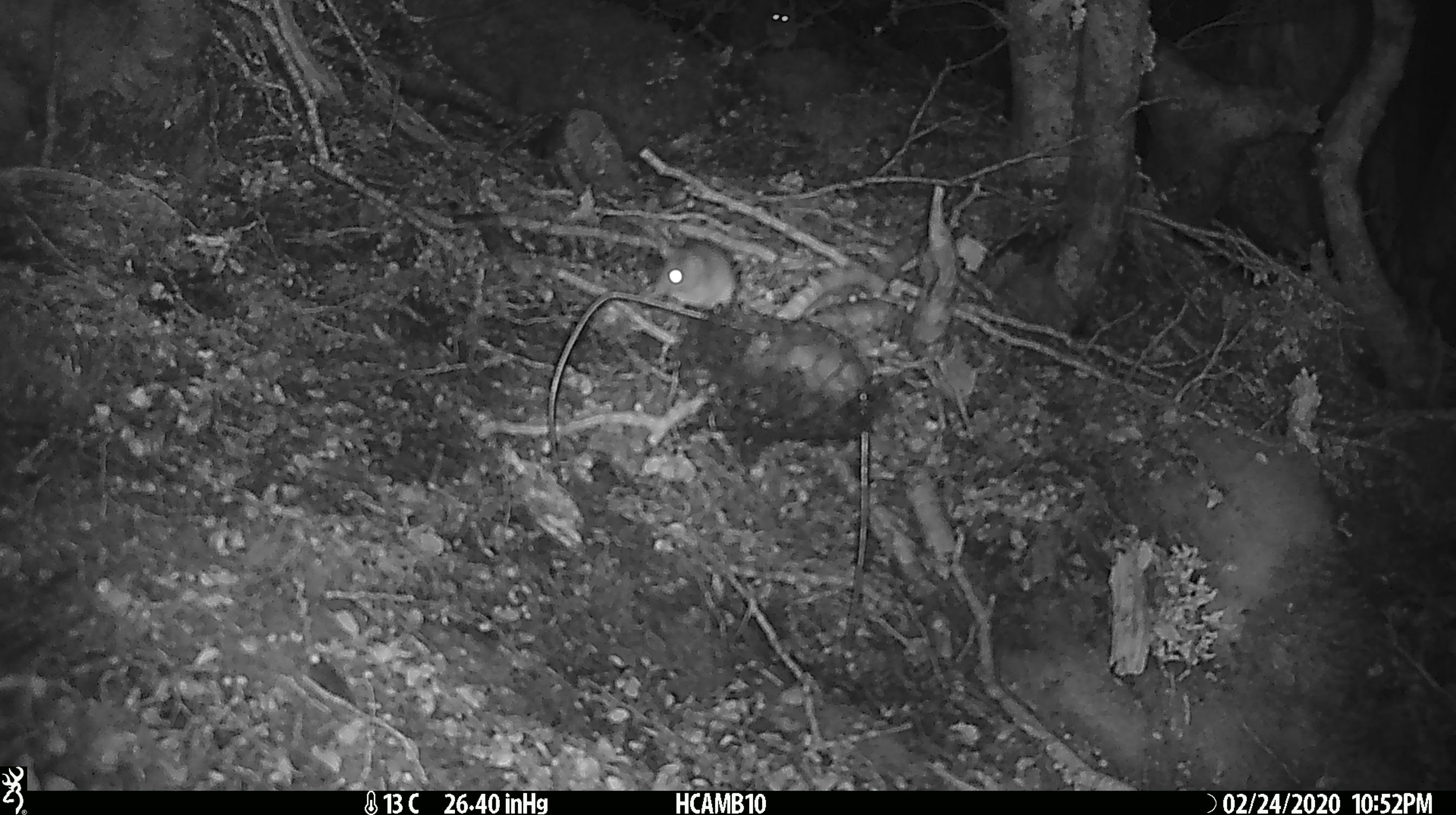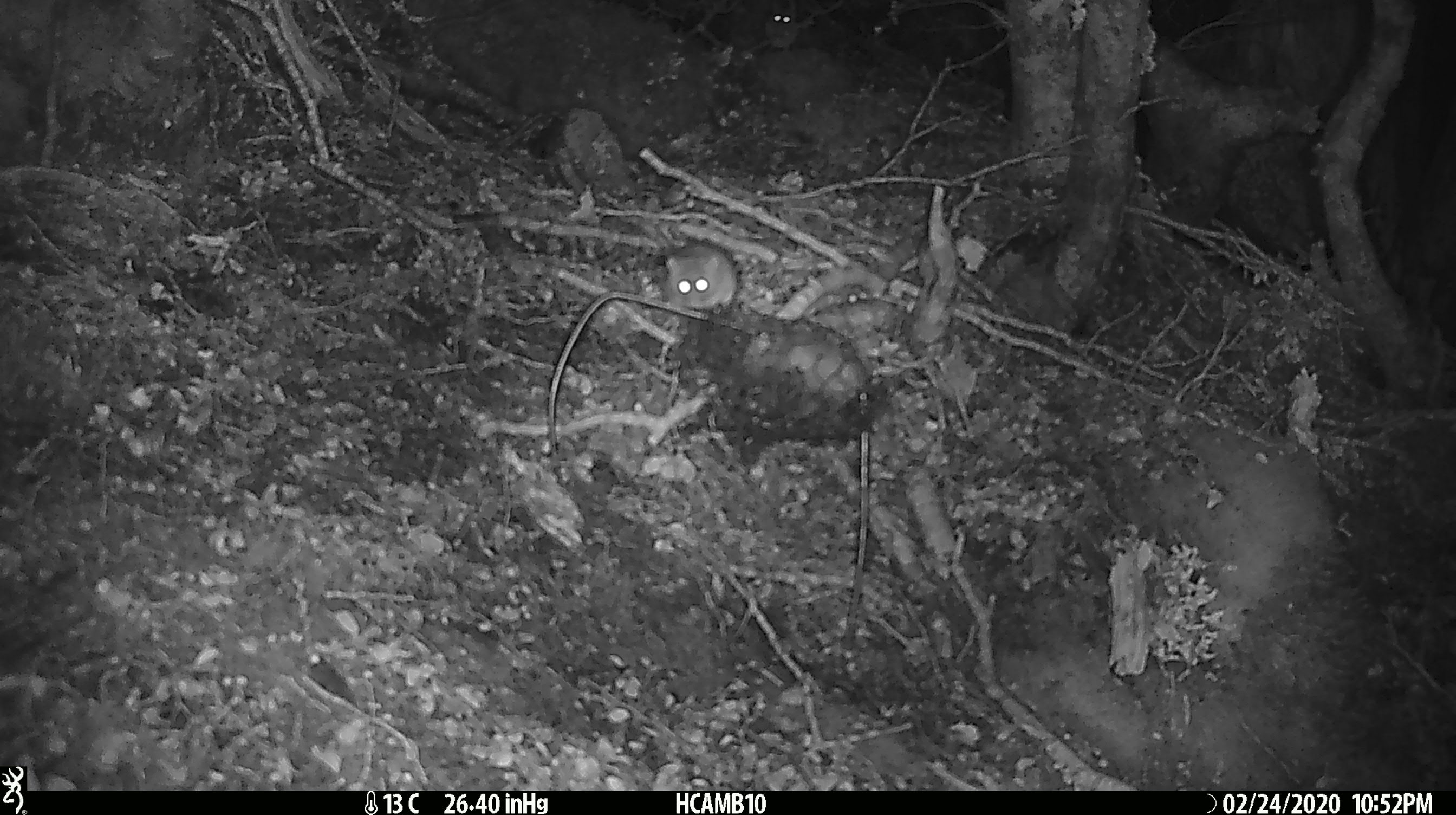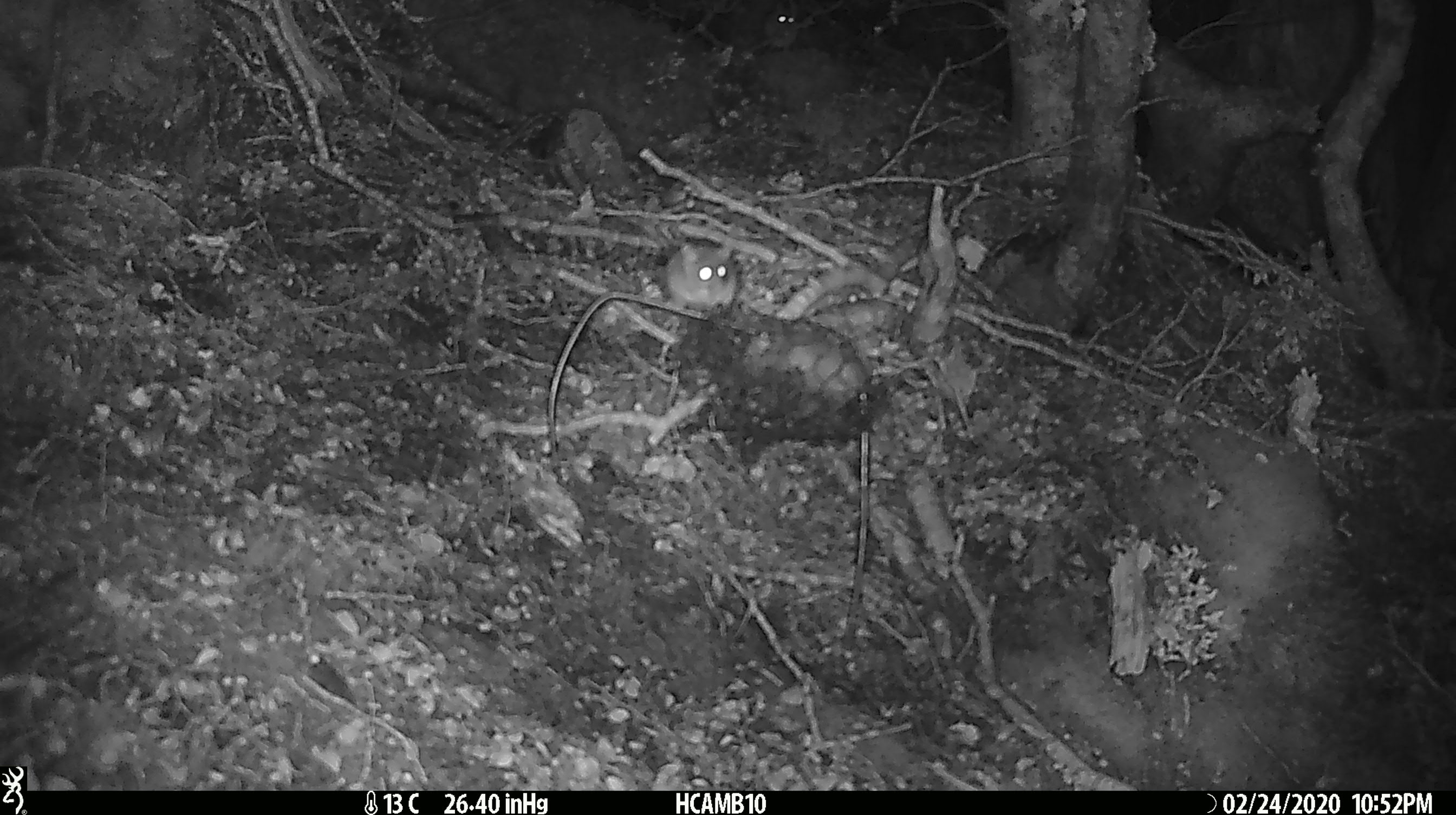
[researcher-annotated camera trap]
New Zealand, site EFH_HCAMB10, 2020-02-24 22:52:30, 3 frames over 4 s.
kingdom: Animalia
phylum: Chordata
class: Mammalia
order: Rodentia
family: Muridae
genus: Mus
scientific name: Mus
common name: mouse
Mouse (Mus).